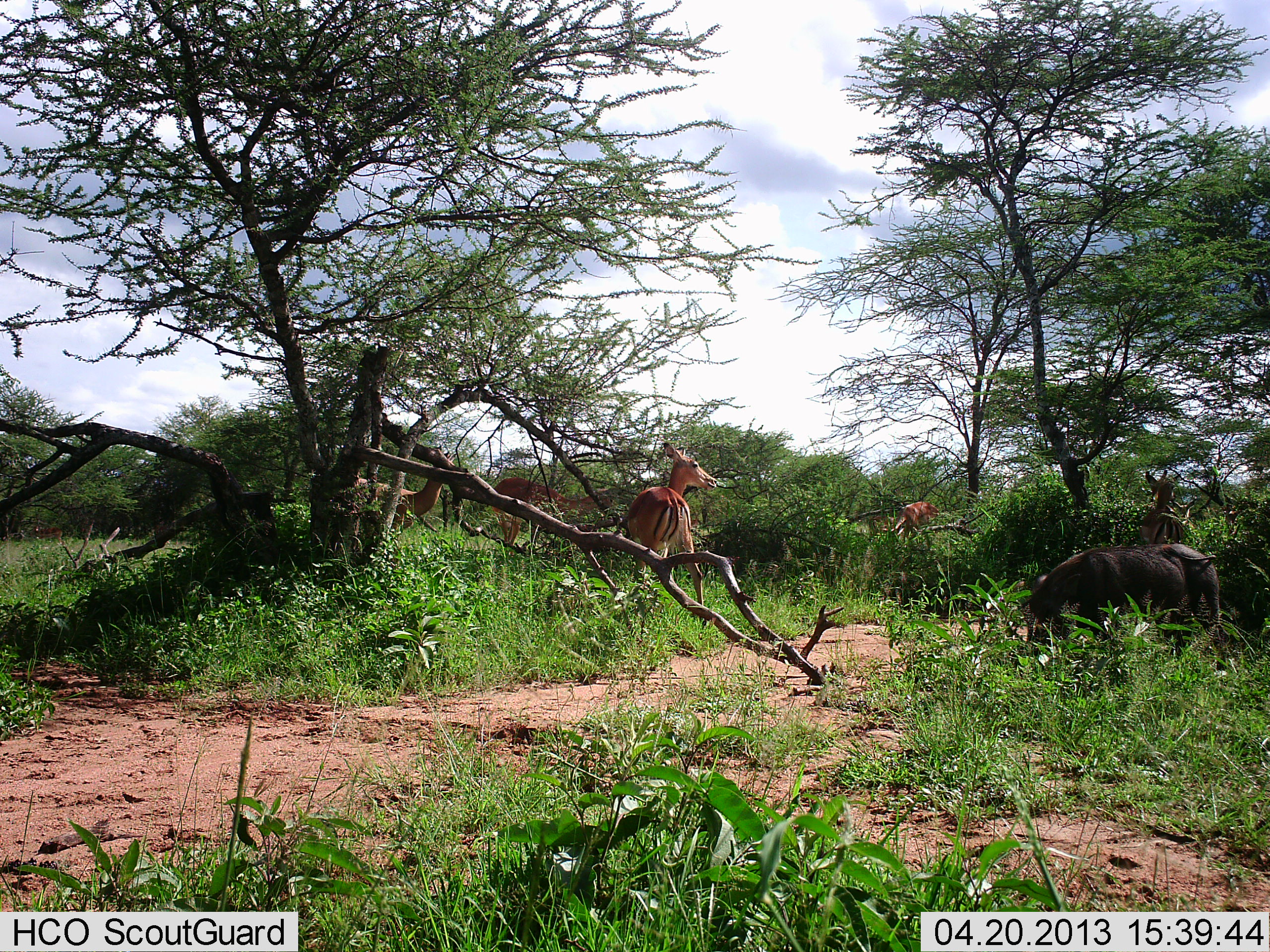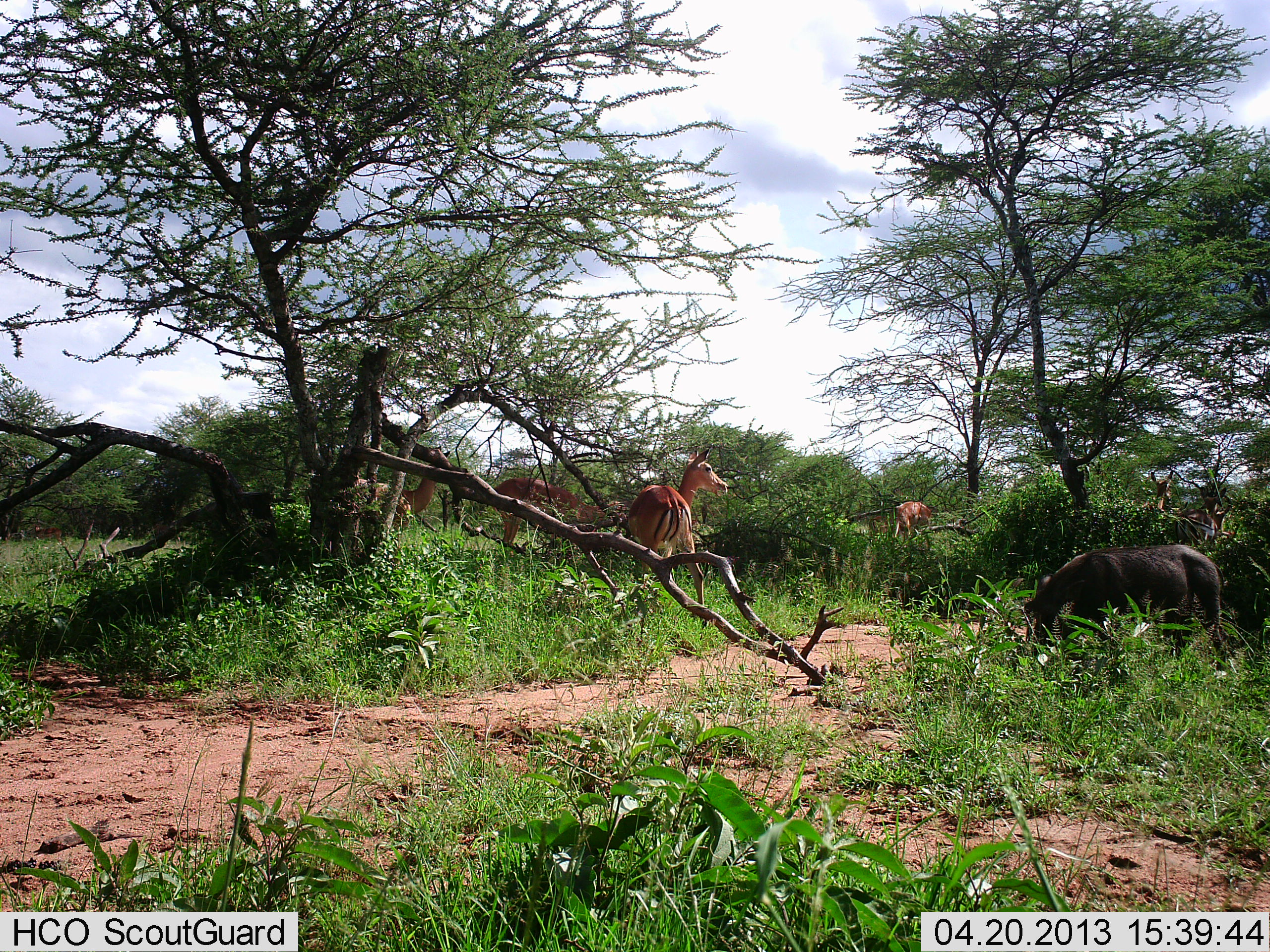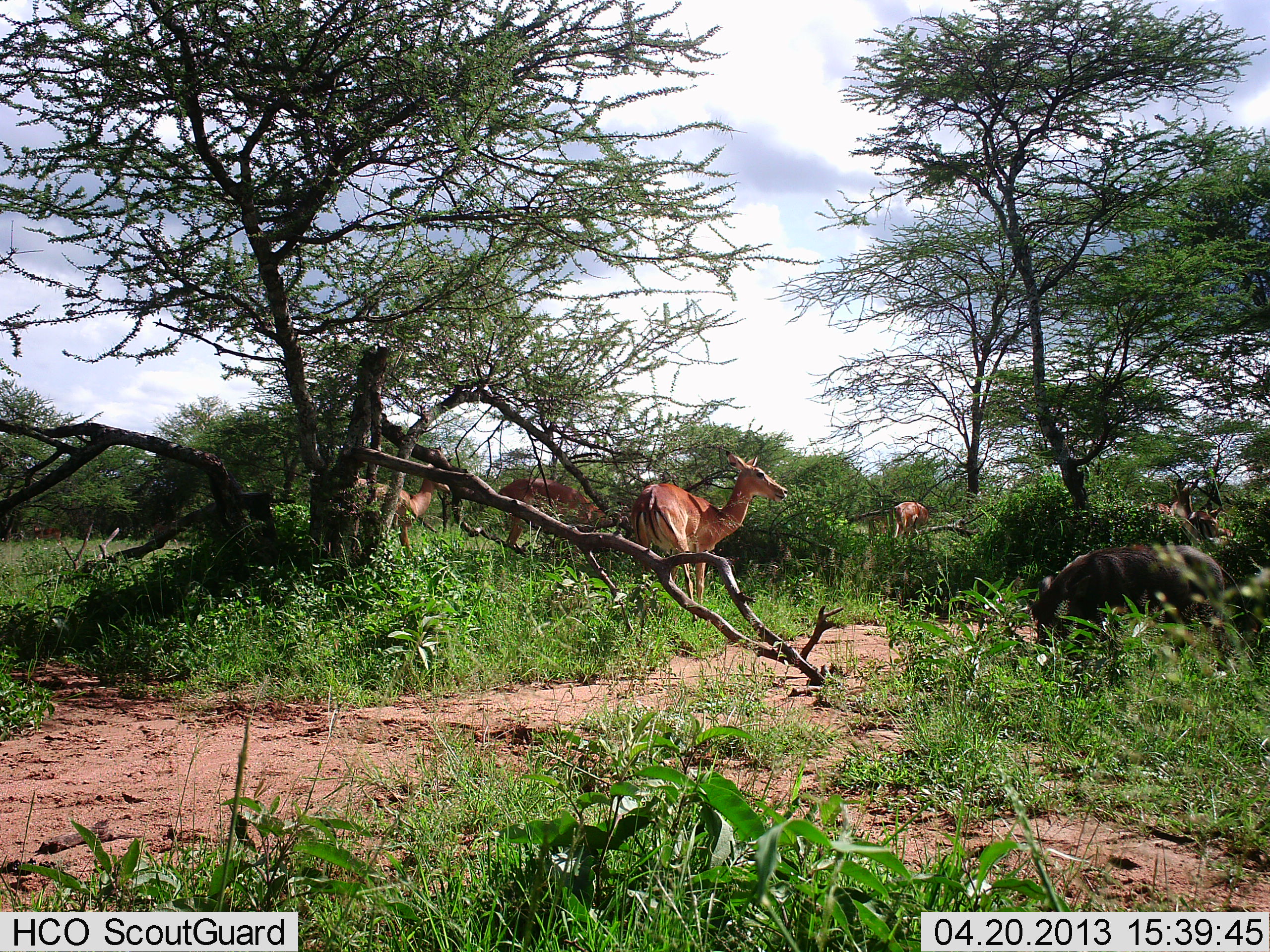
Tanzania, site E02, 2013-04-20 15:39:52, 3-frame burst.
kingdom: Animalia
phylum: Chordata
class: Mammalia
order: Artiodactyla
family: Bovidae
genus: Aepyceros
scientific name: Aepyceros melampus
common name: impala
Impala (Aepyceros melampus), count 6. Behavior (volunteer vote fractions): standing 90%, resting 0%, moving 10%, interacting 0%. Young present (vote fraction): 0%. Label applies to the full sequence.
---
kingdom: Animalia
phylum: Chordata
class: Mammalia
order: Artiodactyla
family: Suidae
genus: Phacochoerus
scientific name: Phacochoerus africanus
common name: warthog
Warthog (Phacochoerus africanus), count 1. Behavior (volunteer vote fractions): standing 36%, resting 0%, moving 0%, interacting 0%. Young present (vote fraction): 0%. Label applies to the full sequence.